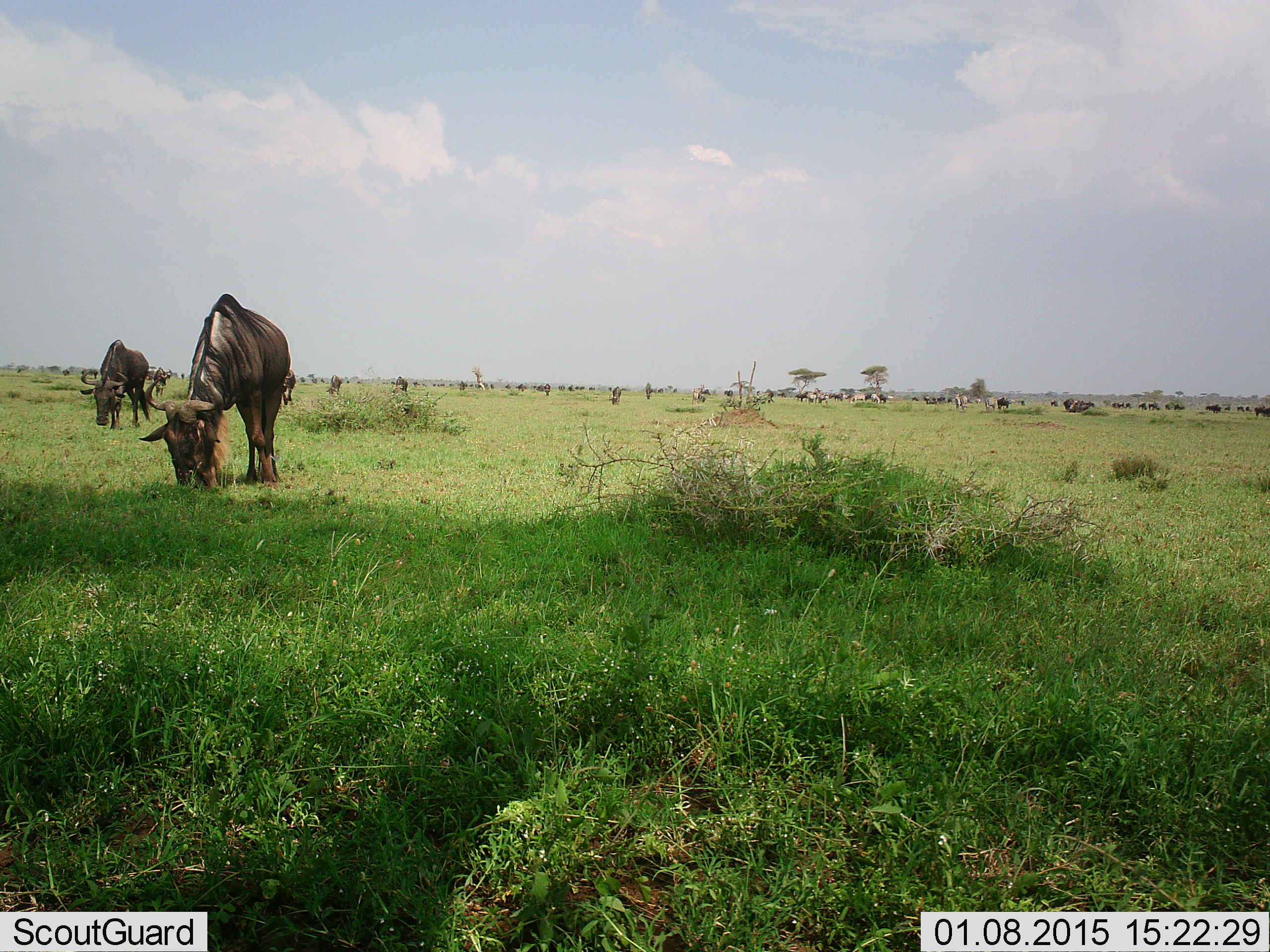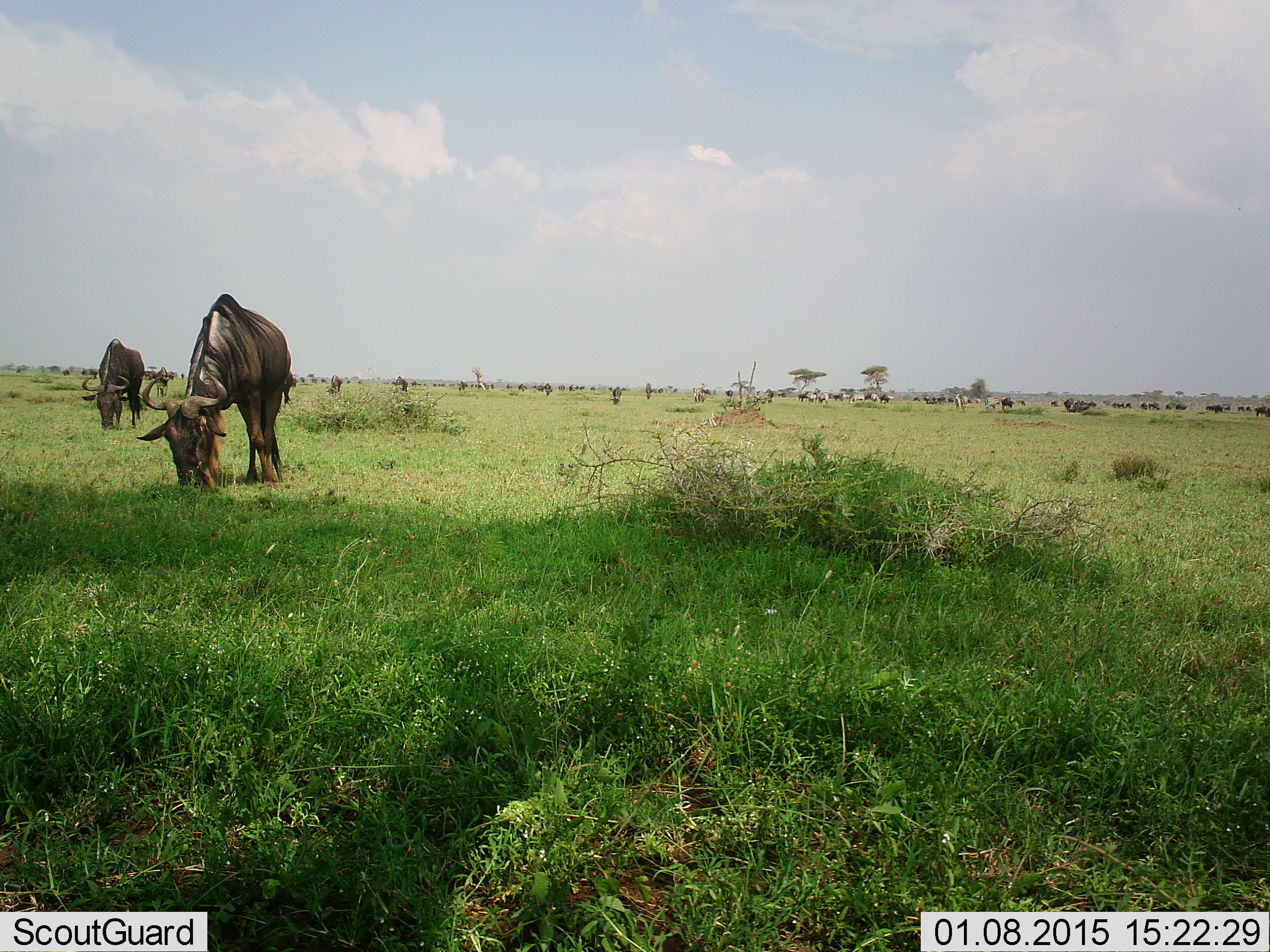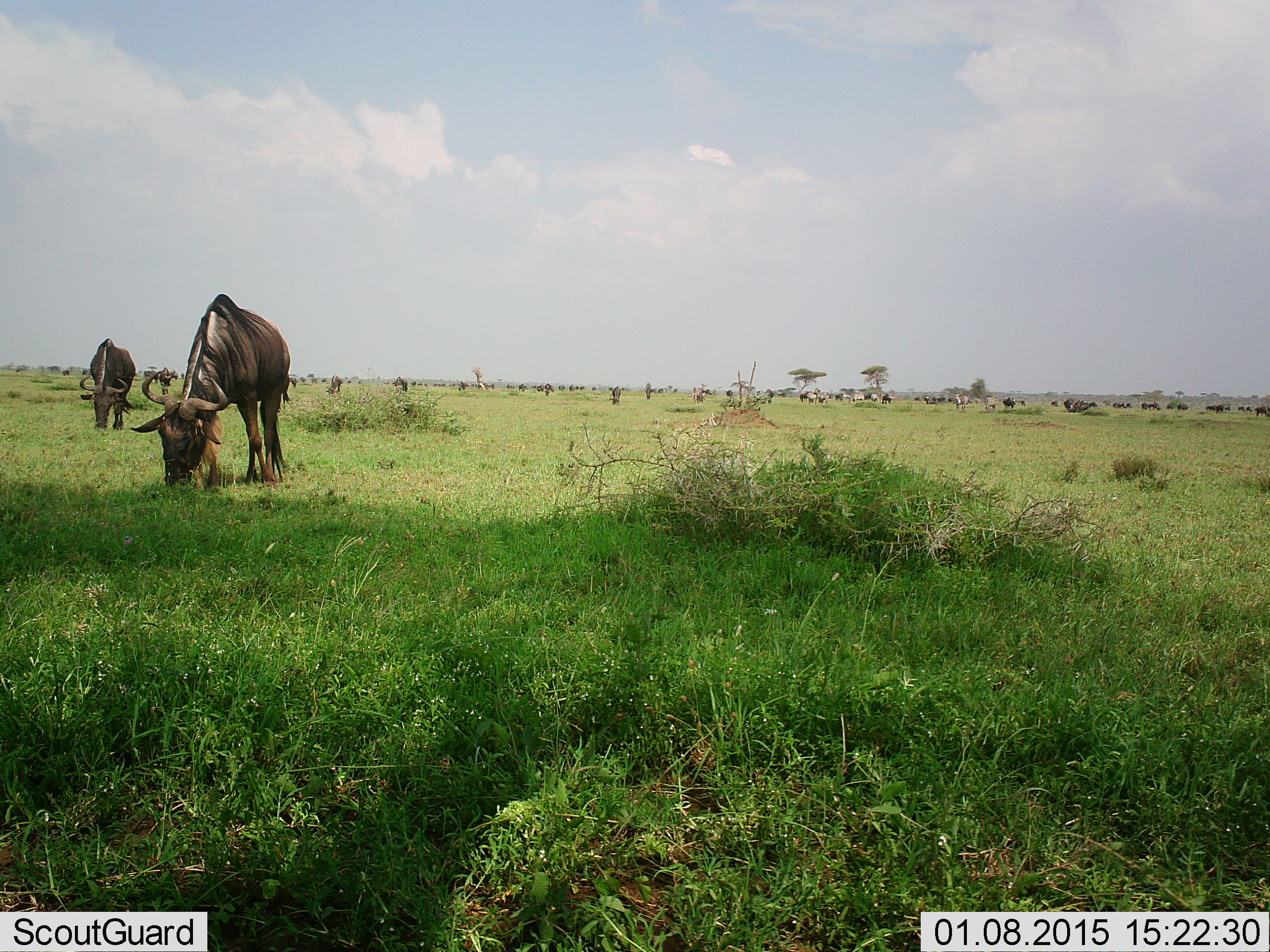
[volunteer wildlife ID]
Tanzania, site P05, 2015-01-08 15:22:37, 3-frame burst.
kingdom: Animalia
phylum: Chordata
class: Mammalia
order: Artiodactyla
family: Bovidae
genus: Connochaetes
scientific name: Connochaetes taurinus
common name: blue wildebeest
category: wildebeest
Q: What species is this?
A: Wildebeest (blue wildebeest) (Connochaetes taurinus).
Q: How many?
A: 11-50.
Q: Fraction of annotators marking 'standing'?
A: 71%.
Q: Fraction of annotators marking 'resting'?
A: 0%.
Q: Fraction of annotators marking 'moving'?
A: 21%.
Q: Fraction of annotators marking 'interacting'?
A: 0%.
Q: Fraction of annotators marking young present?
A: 0%.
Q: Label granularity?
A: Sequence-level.